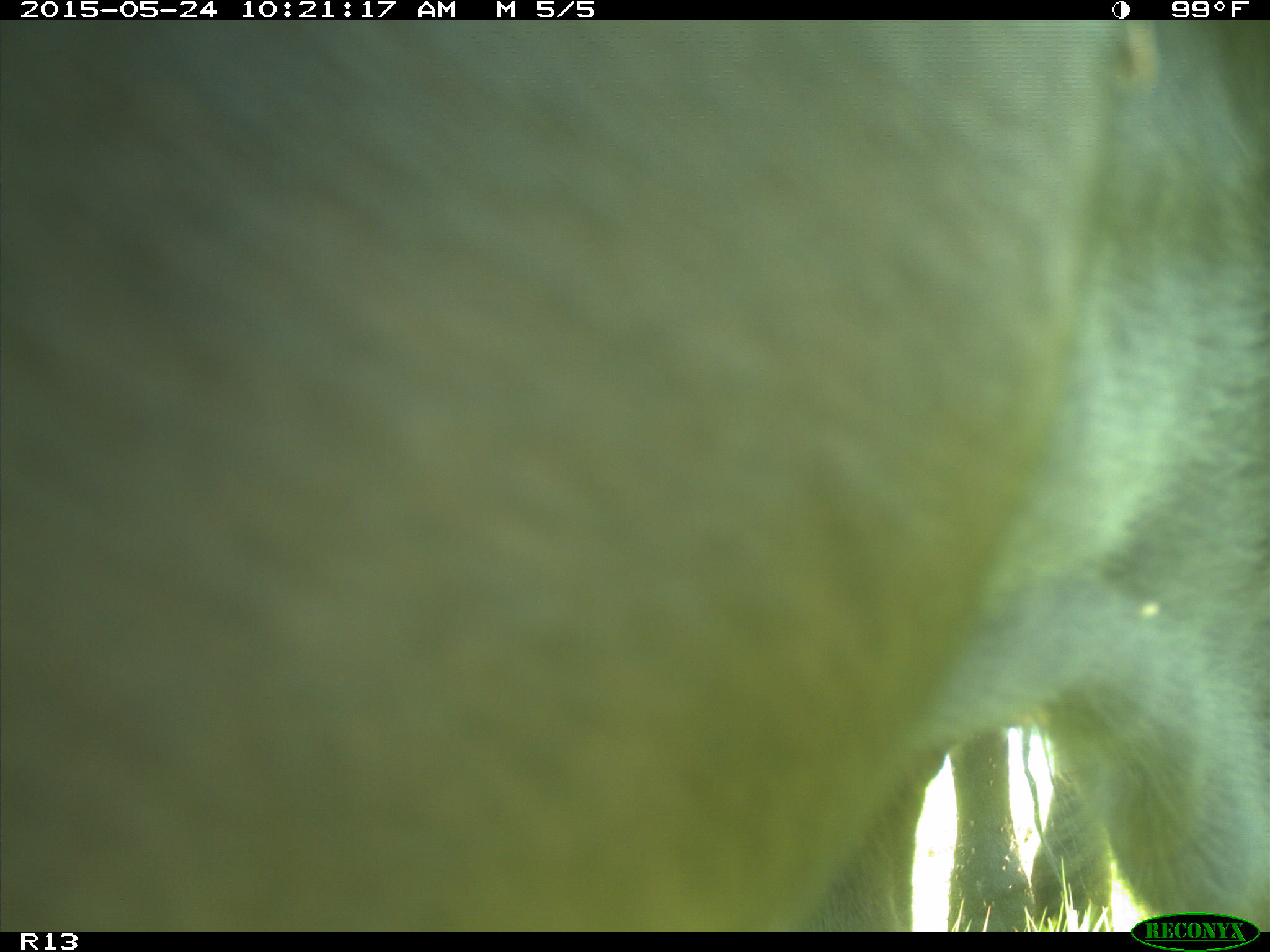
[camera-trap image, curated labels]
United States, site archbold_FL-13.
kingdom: Animalia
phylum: Chordata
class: Mammalia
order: Artiodactyla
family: Bovidae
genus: Bos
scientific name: Bos taurus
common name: domestic cow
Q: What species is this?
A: Bos taurus (domestic cow).